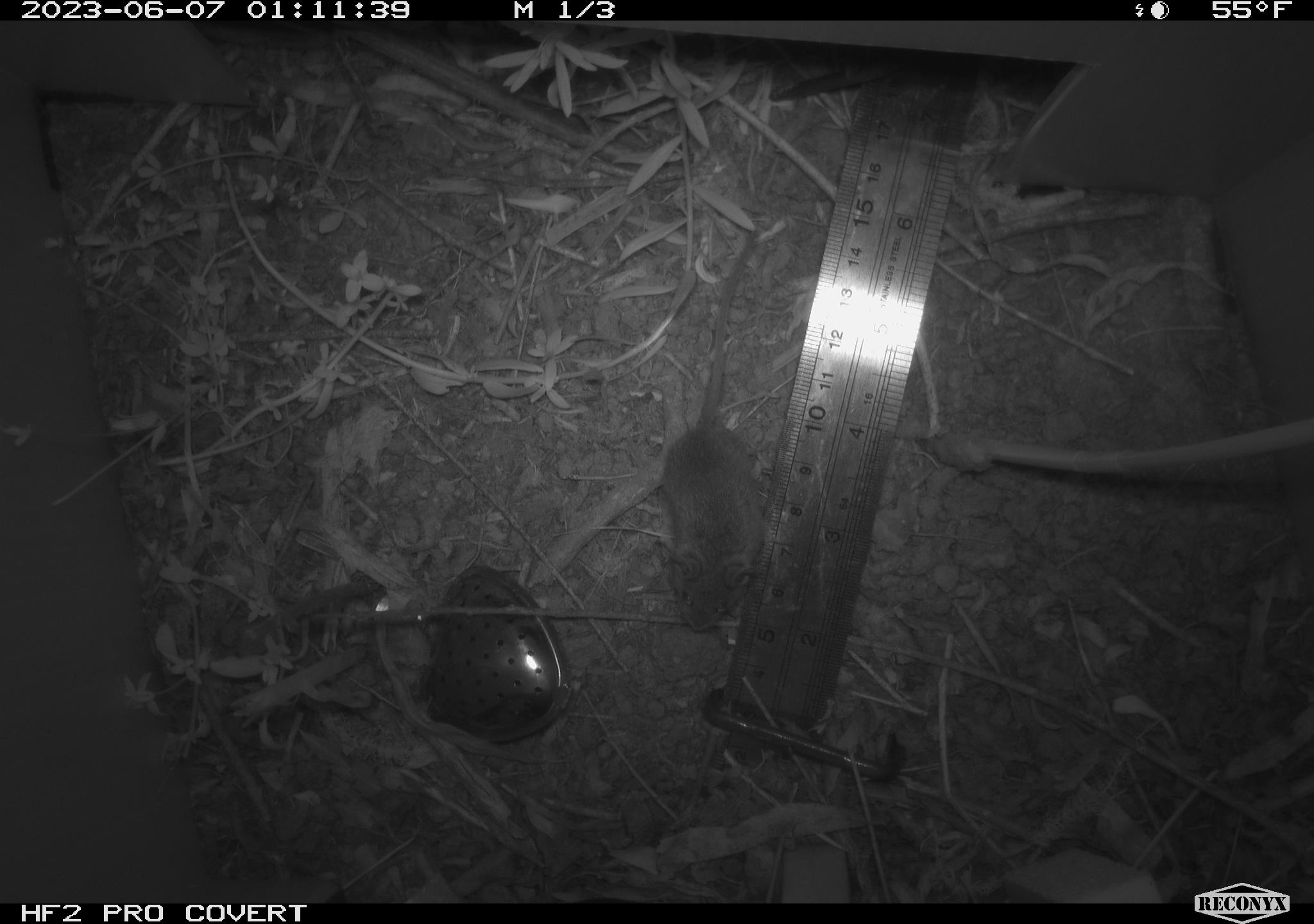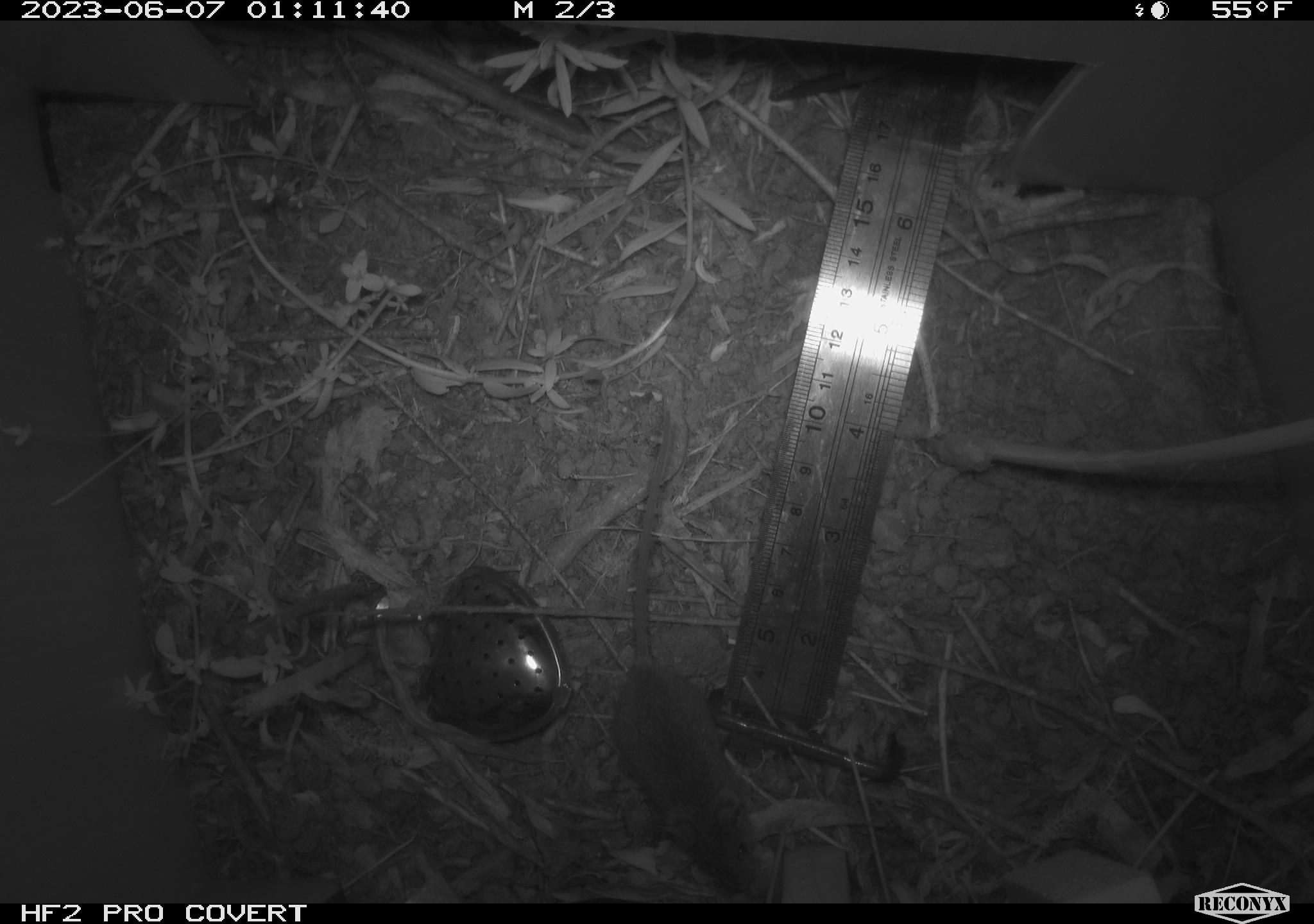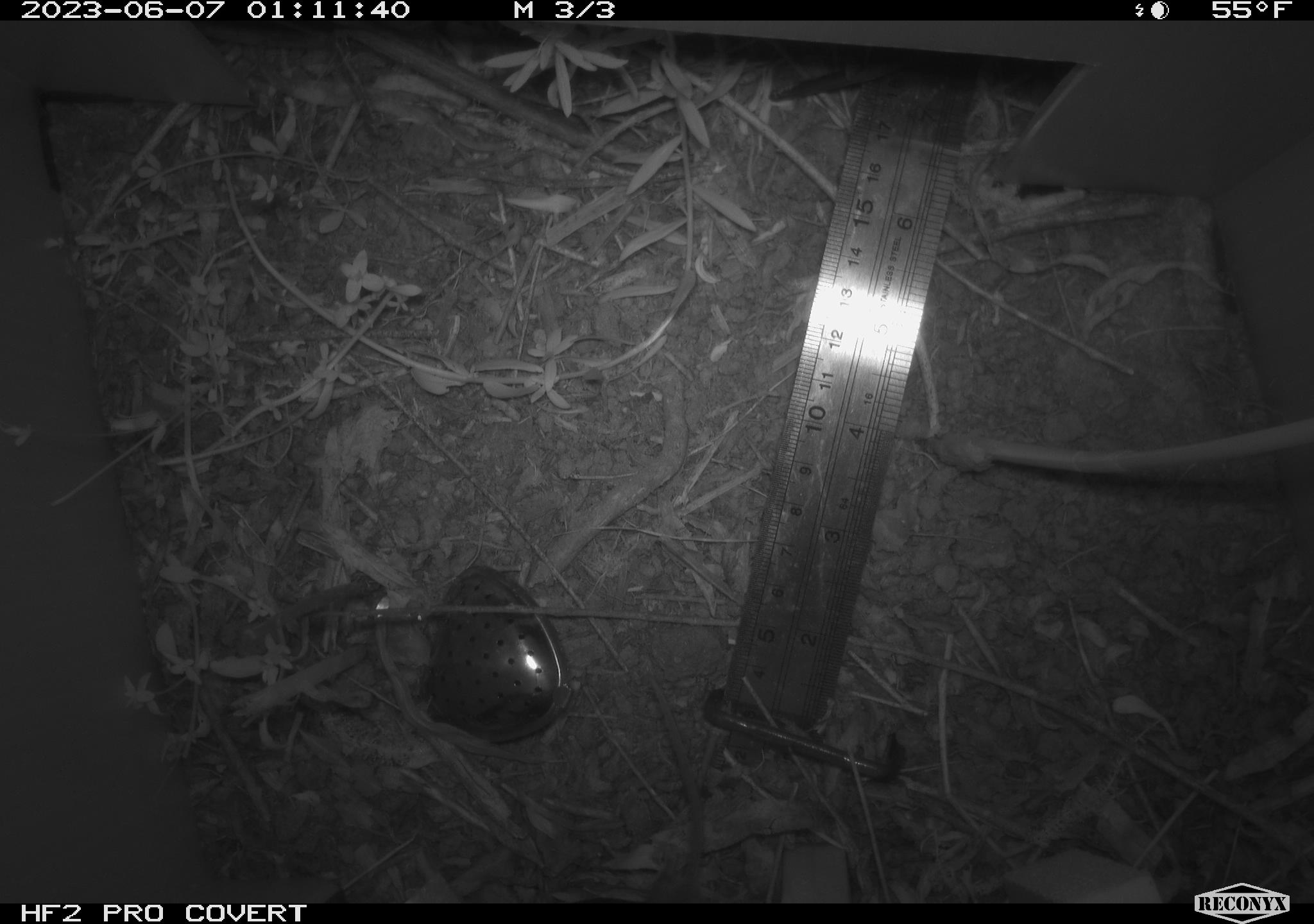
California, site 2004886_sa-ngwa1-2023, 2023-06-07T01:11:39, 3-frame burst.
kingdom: Animalia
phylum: Chordata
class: Mammalia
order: Rodentia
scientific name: Rodentia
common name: mouse species